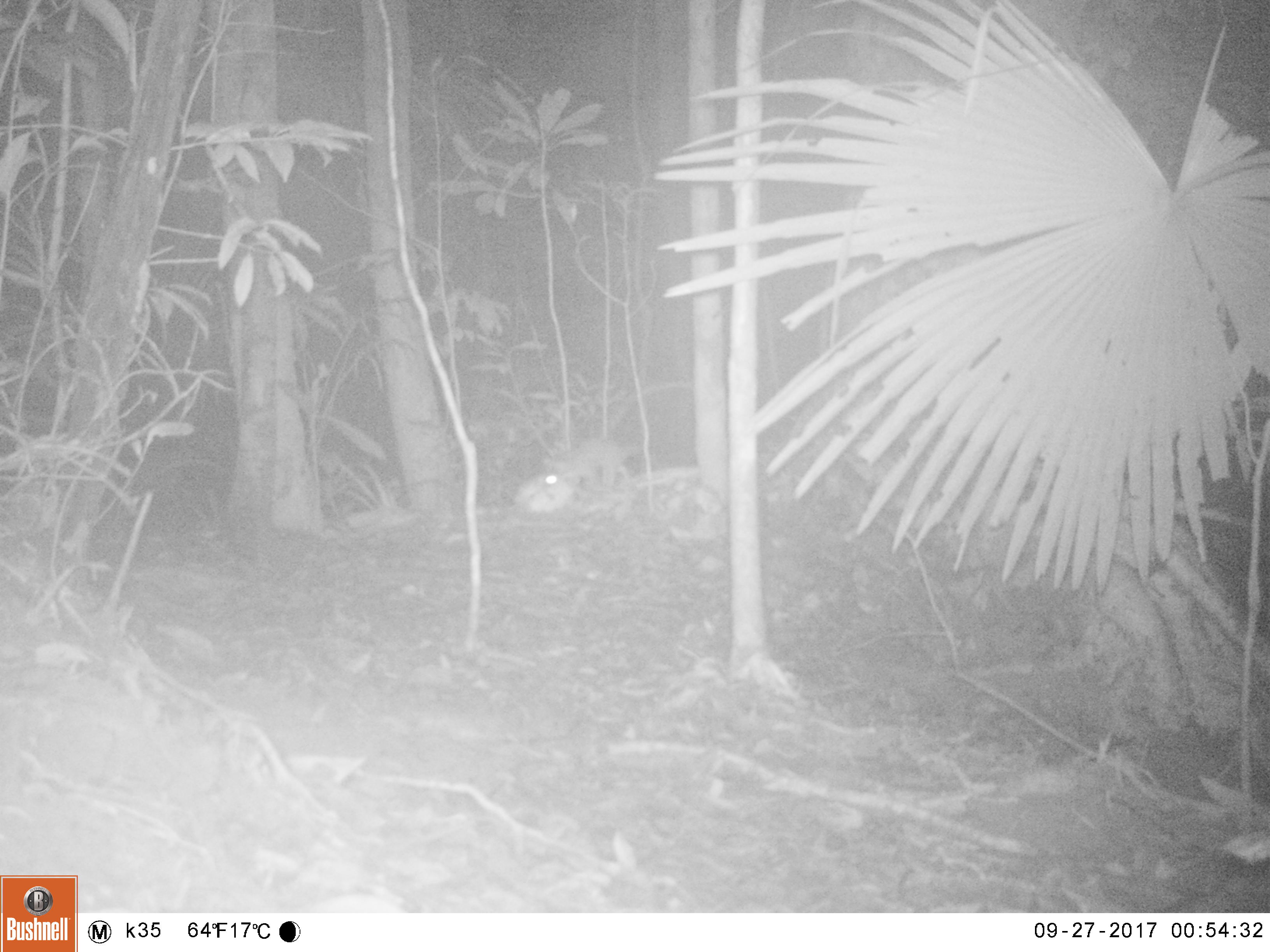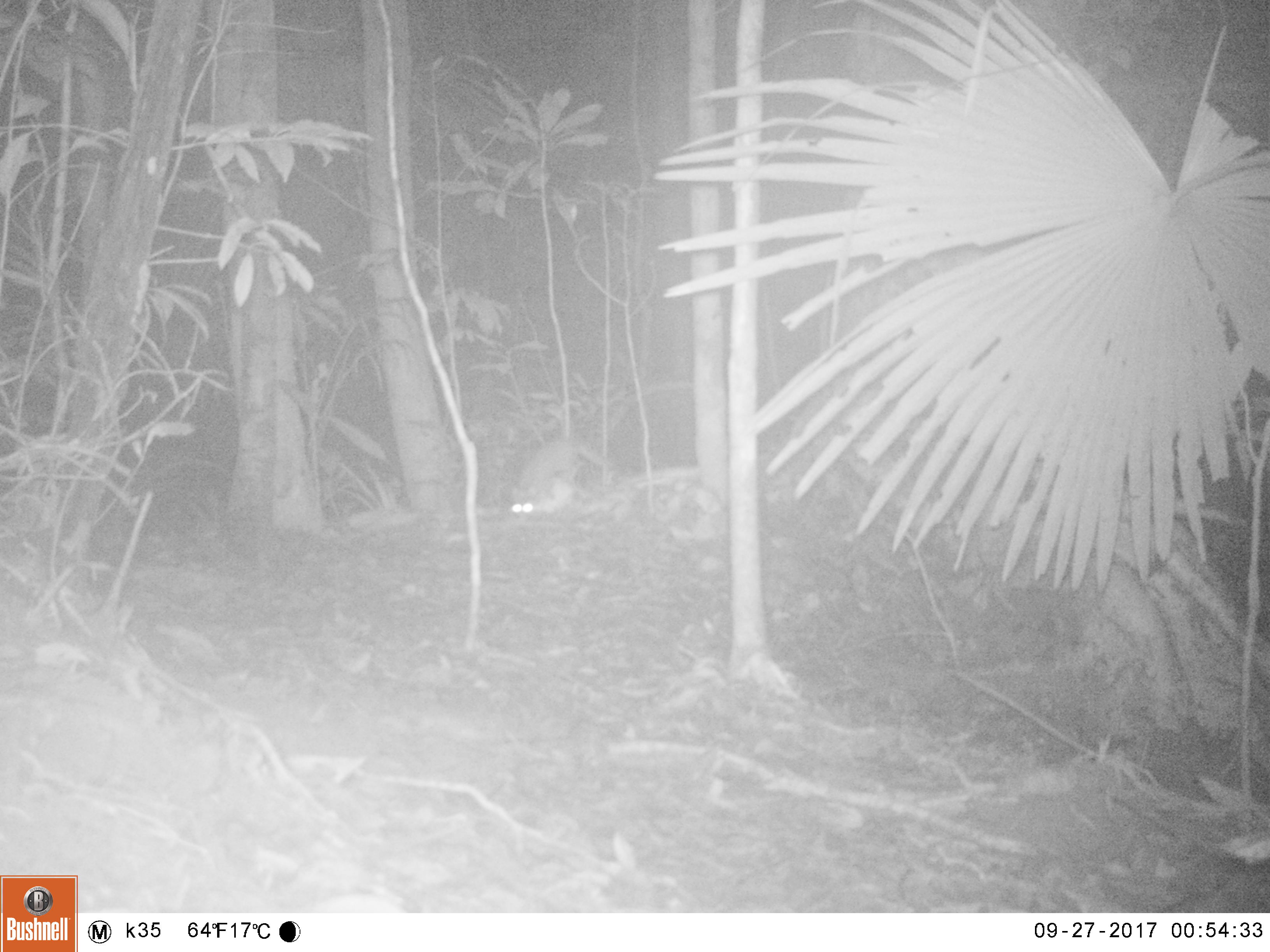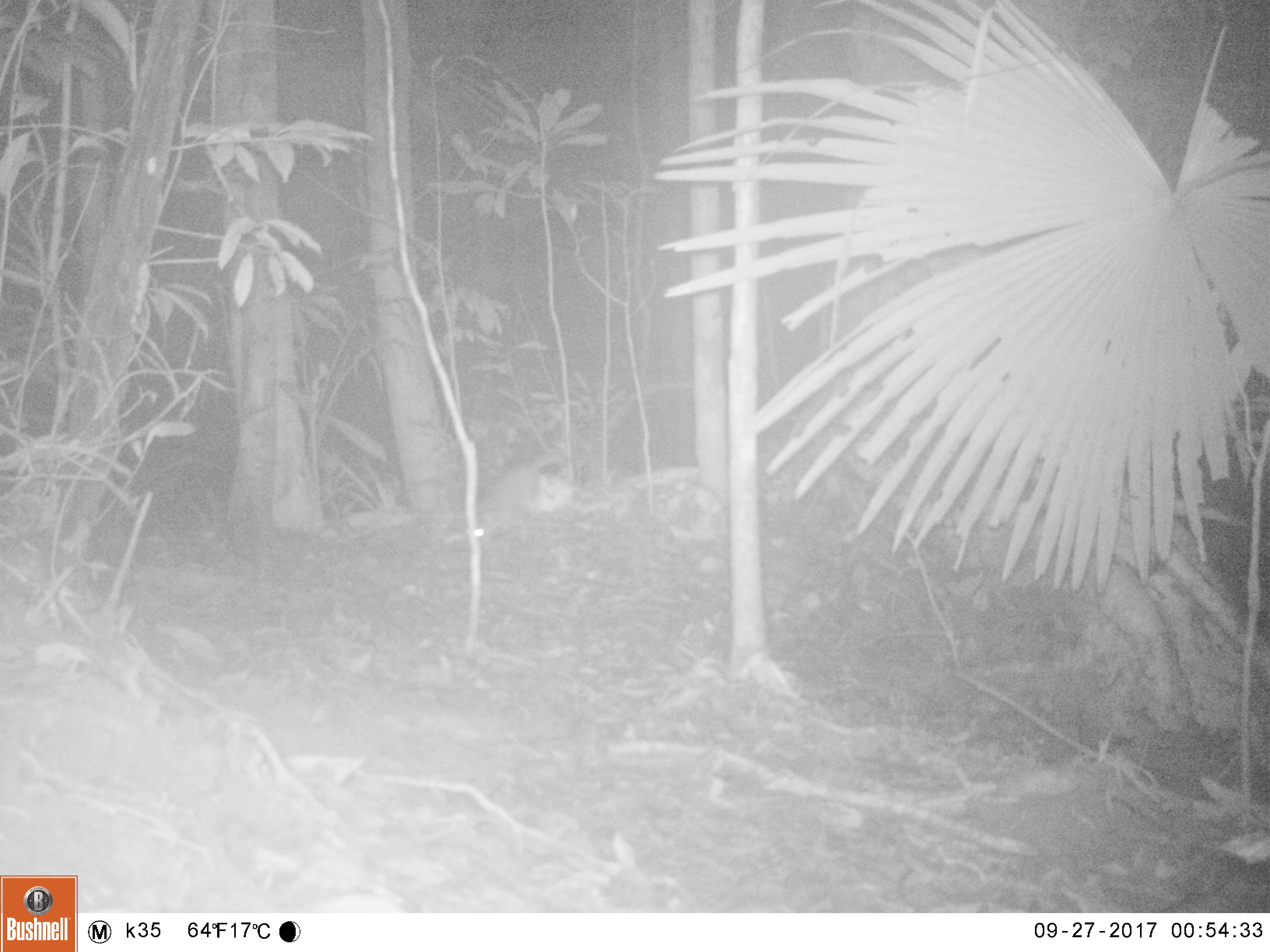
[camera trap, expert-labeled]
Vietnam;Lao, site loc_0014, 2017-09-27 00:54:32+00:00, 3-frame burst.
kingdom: Animalia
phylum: Chordata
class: Mammalia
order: Carnivora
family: Mustelidae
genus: Melogale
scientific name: Melogale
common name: ferret badger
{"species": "ferret badger (Melogale)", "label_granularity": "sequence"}